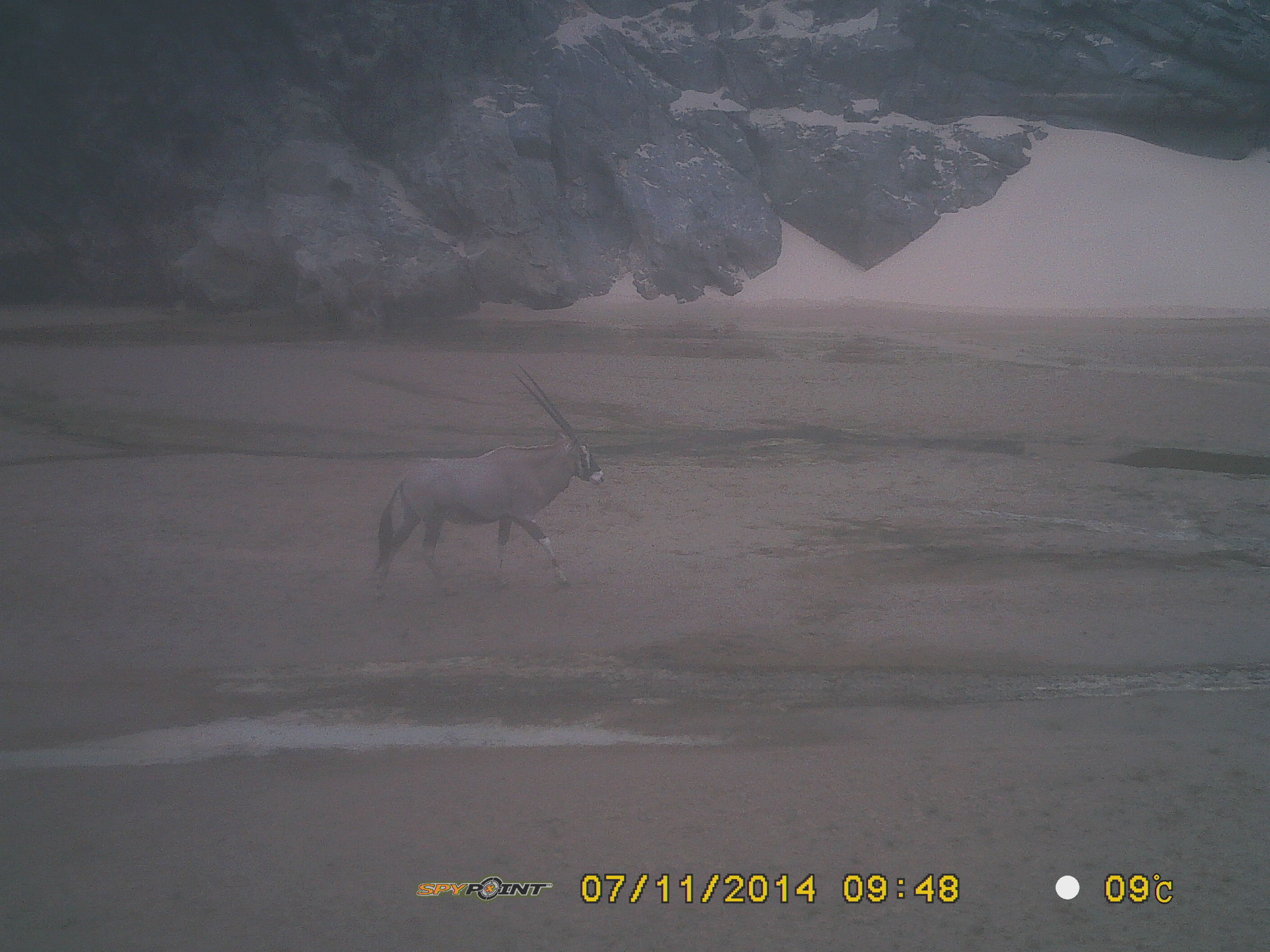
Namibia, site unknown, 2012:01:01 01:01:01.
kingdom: Animalia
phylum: Chordata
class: Mammalia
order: Artiodactyla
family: Bovidae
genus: Oryx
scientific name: Oryx gazella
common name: gemsbok